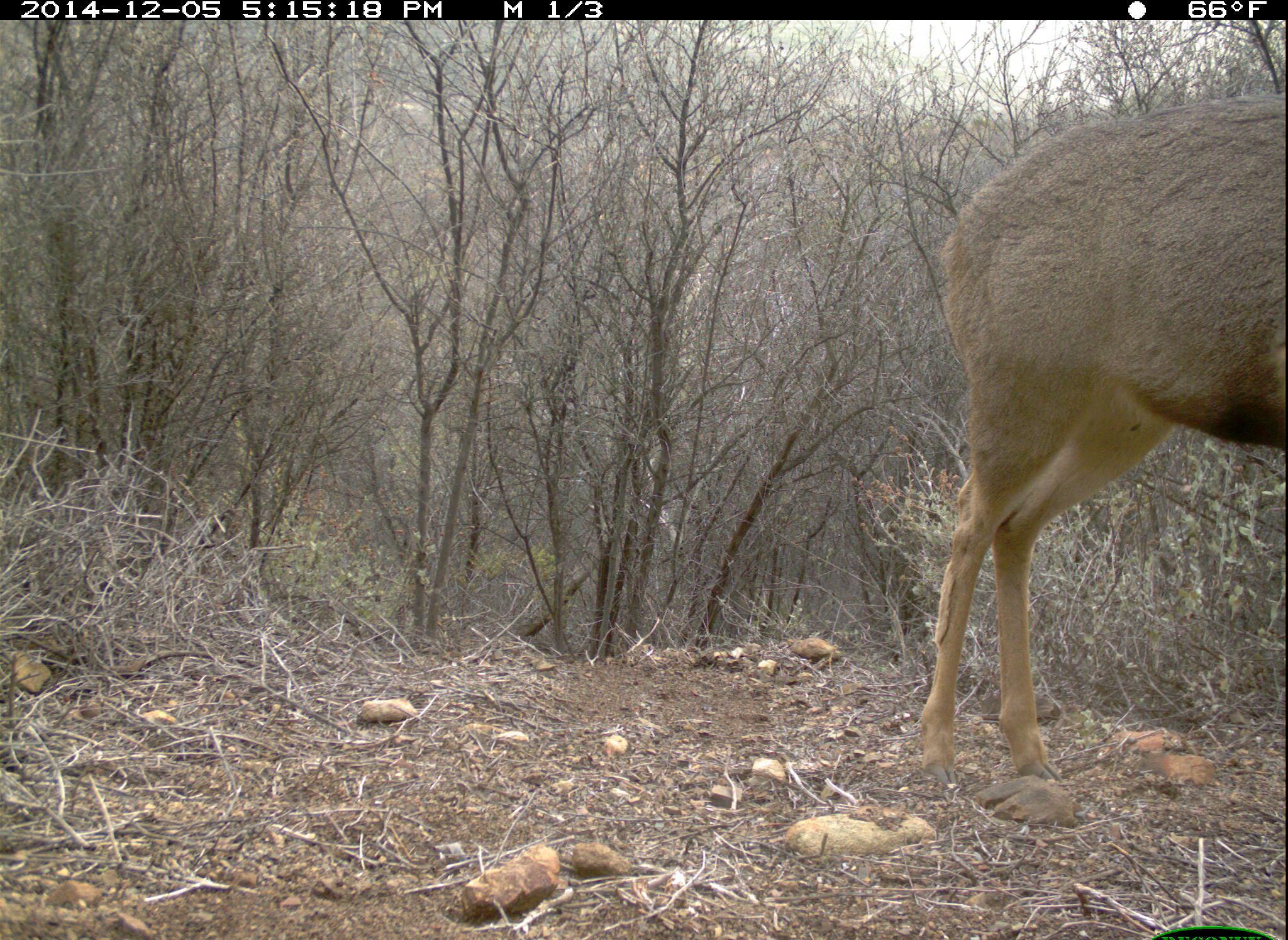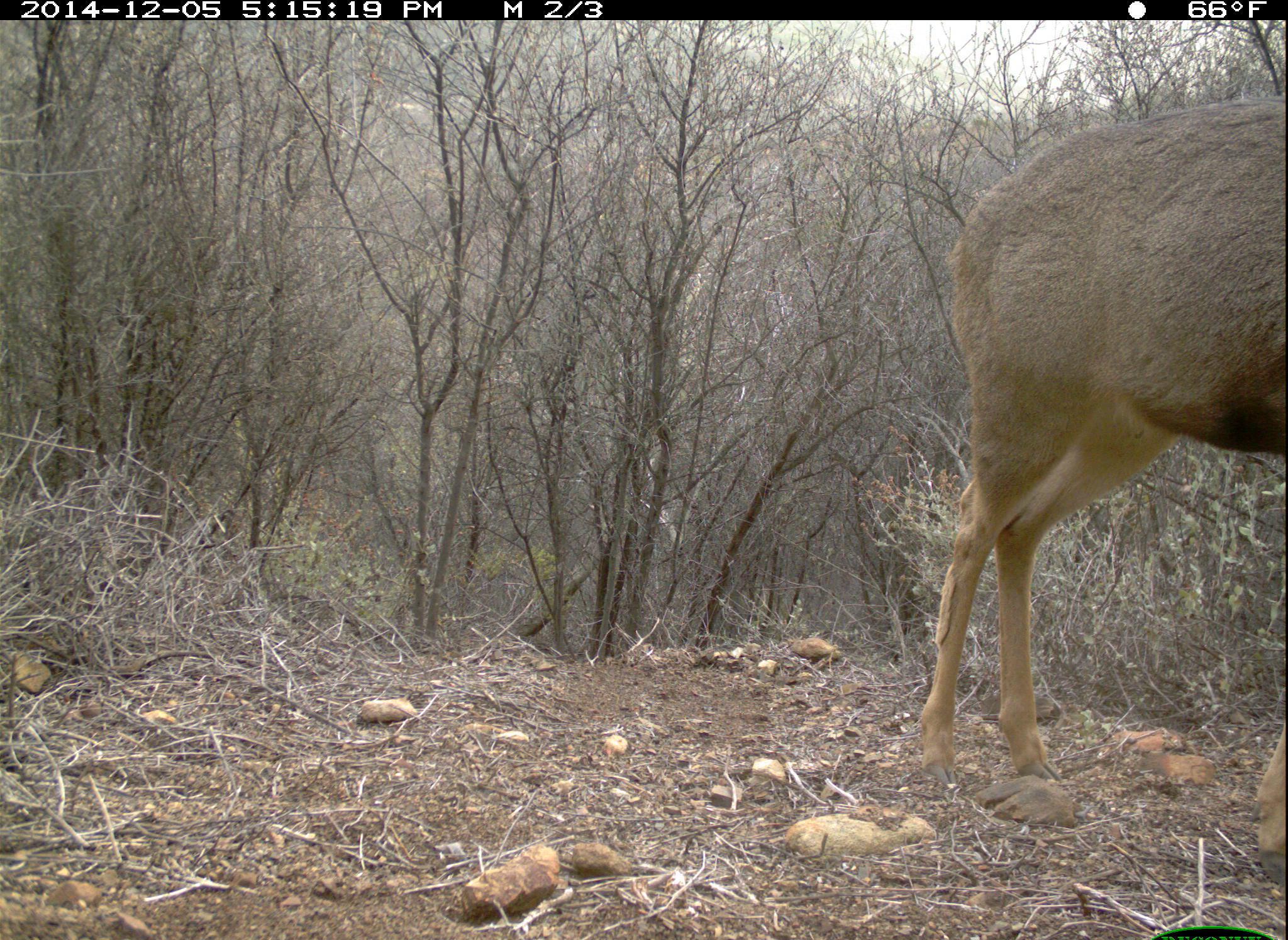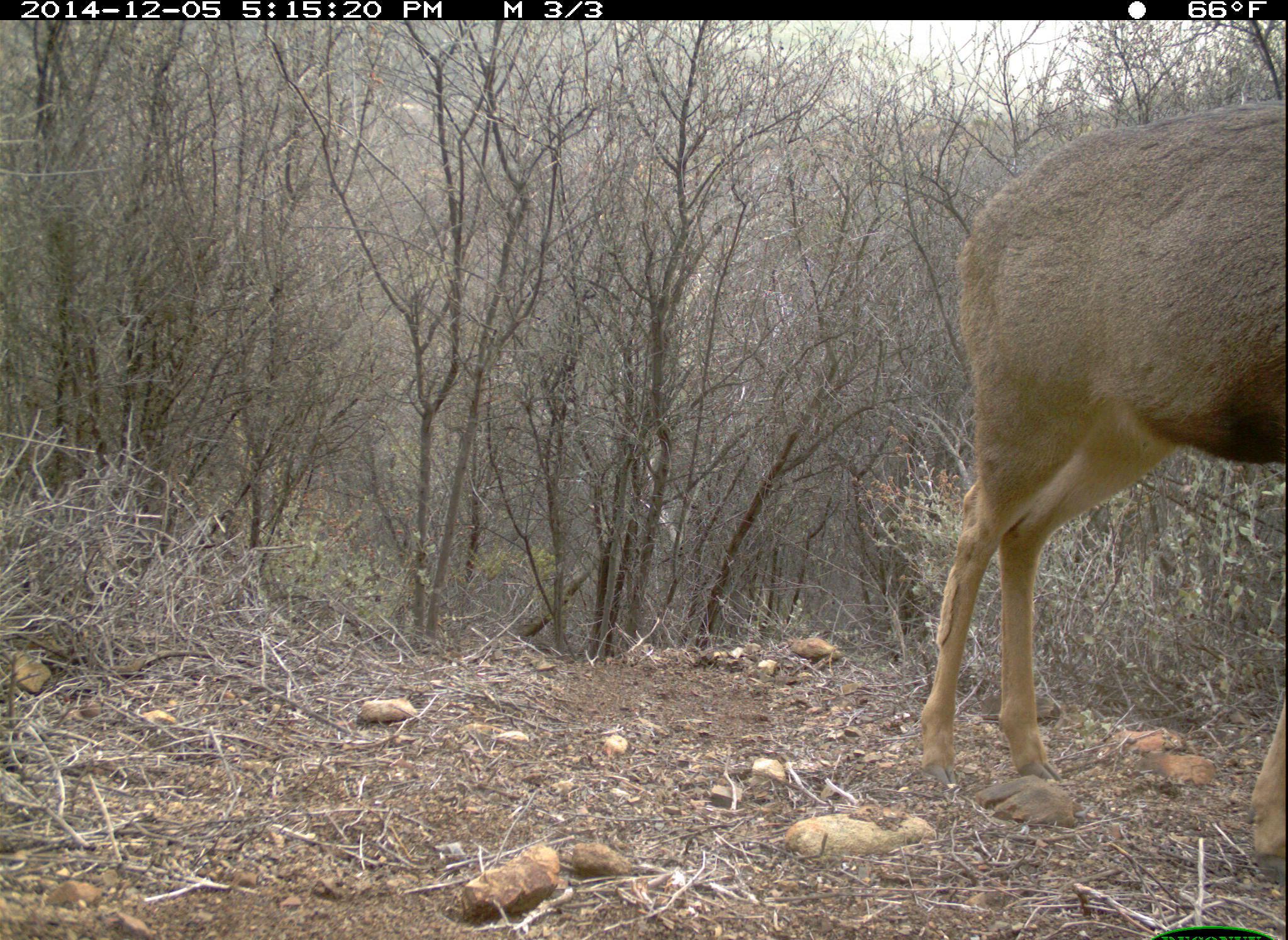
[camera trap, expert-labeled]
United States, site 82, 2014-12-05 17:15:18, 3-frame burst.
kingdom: Animalia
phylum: Chordata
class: Mammalia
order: Artiodactyla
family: Cervidae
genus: Odocoileus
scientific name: Odocoileus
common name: deer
Deer (Odocoileus).